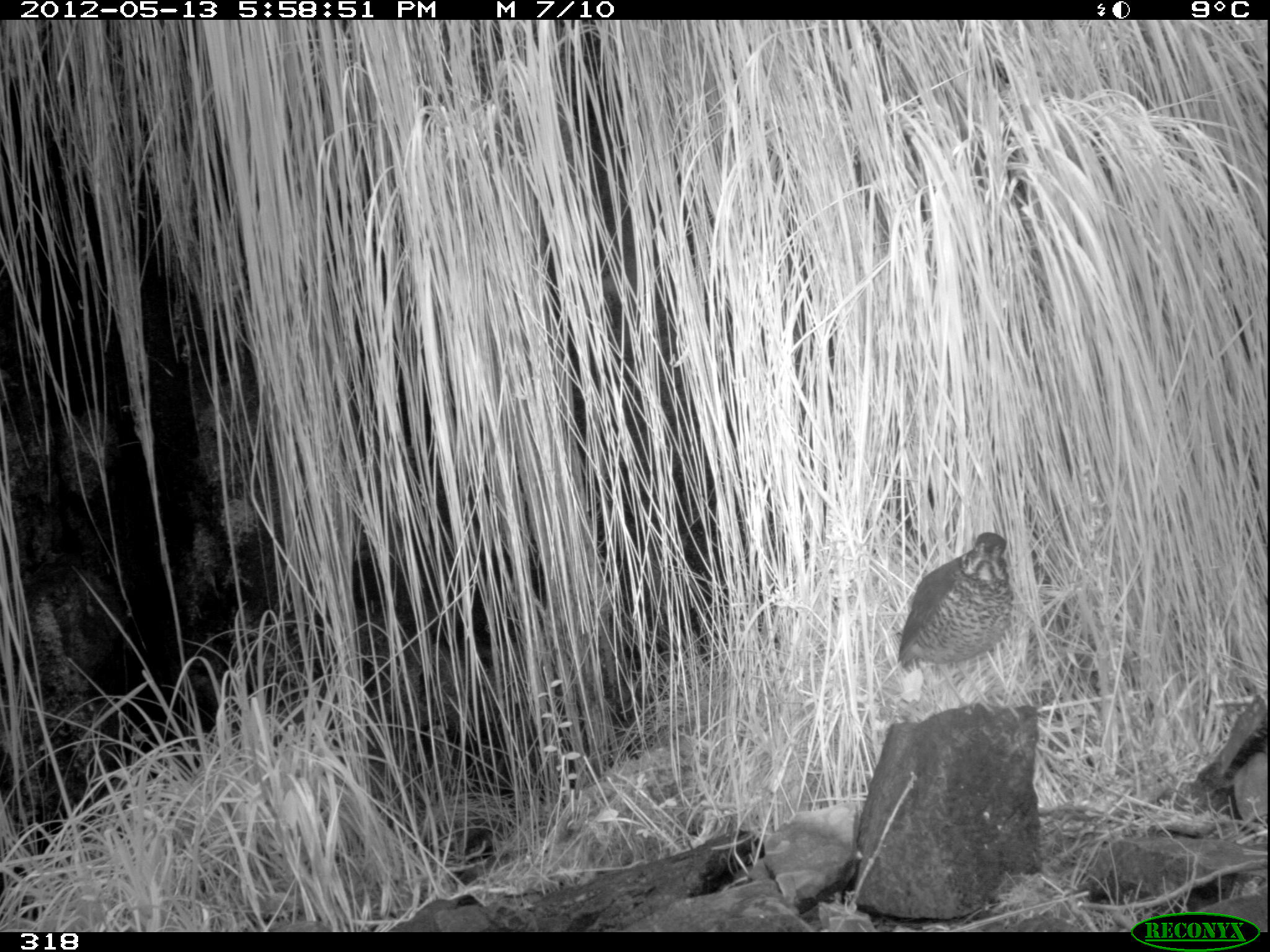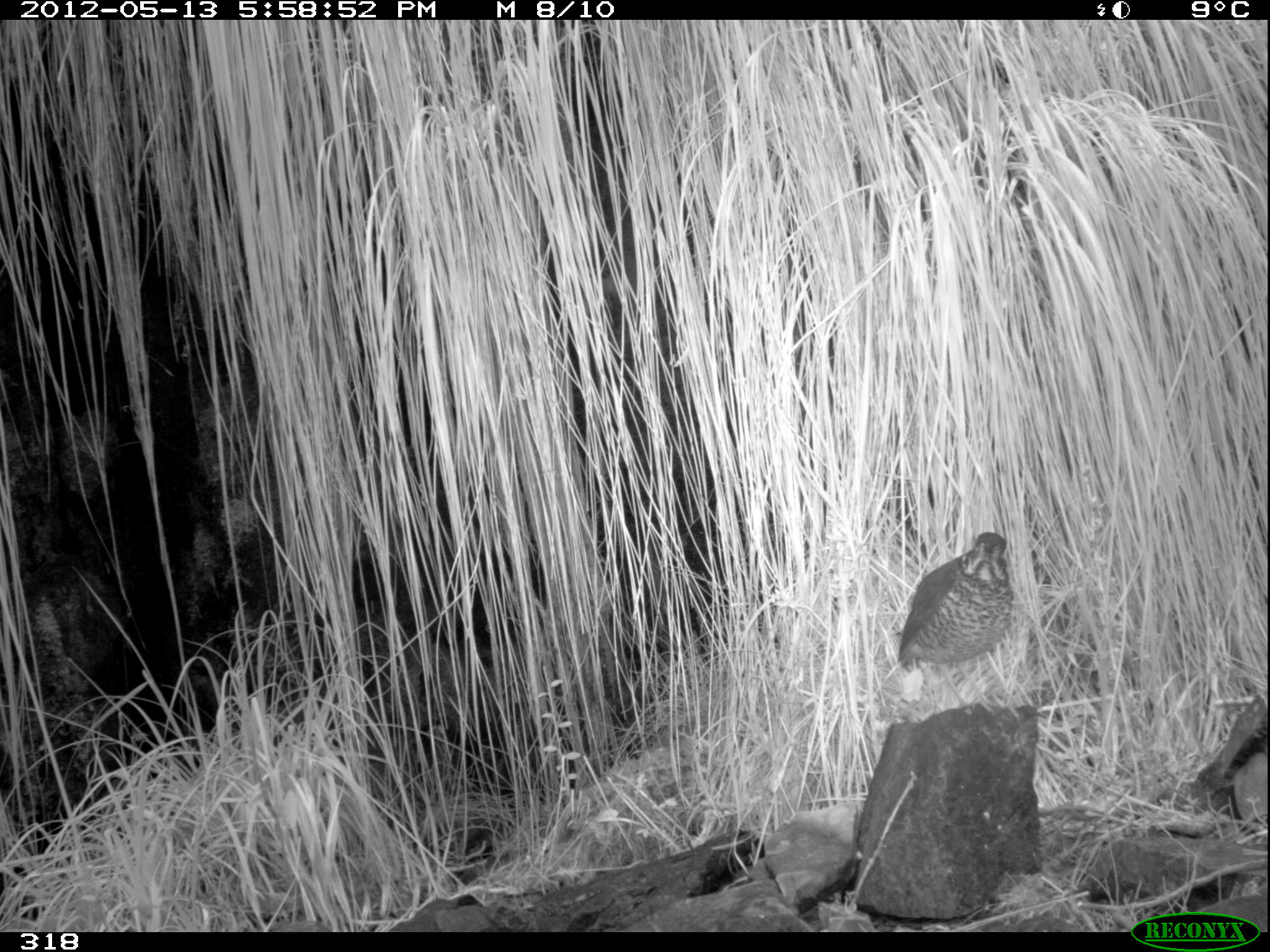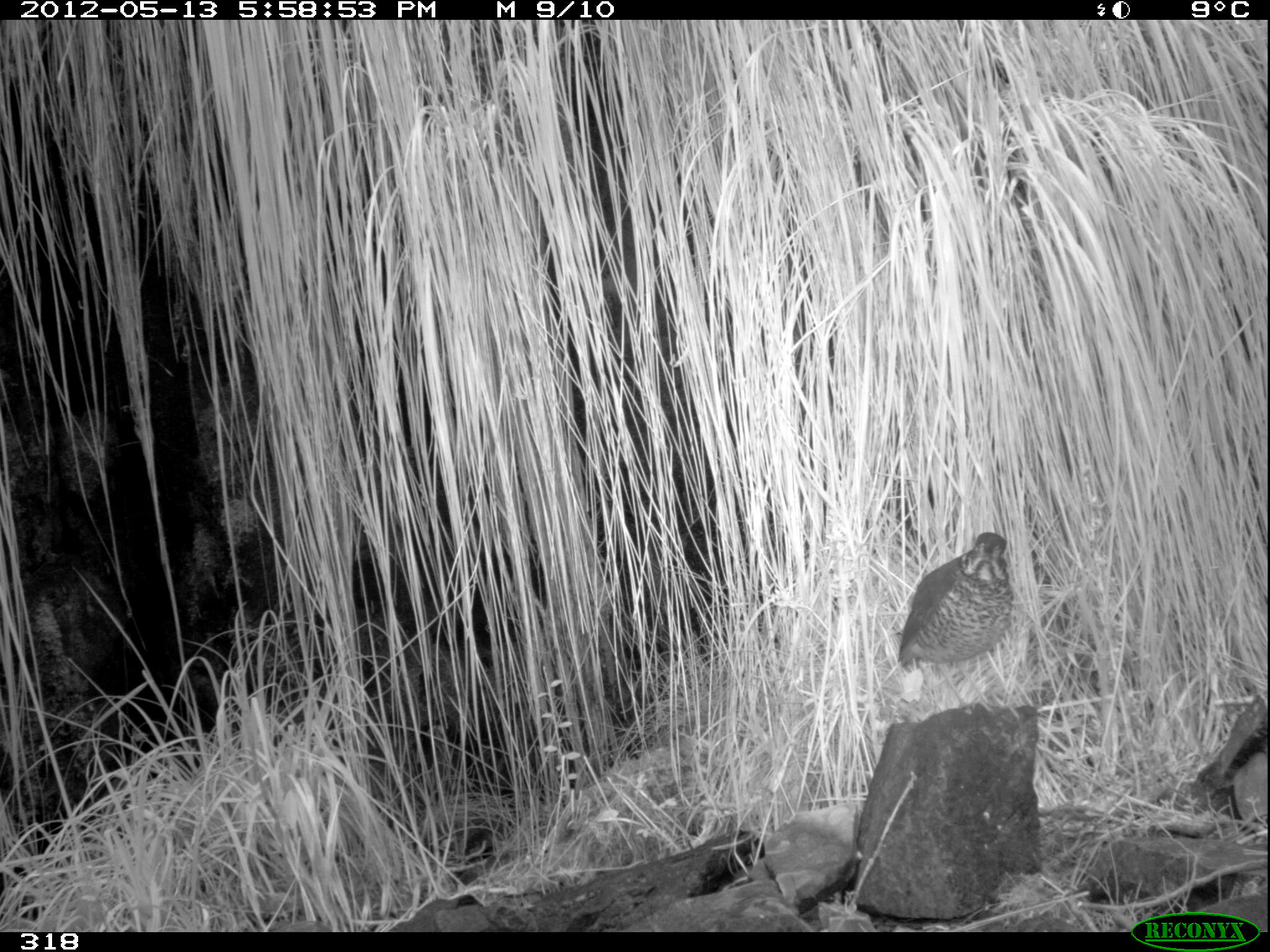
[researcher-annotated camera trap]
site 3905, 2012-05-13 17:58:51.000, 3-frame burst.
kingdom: Animalia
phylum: Chordata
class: Aves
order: Passeriformes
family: Grallariidae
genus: Grallaria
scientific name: Grallaria andicolus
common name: stripe-headed antpitta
Grallaria andicolus (stripe-headed antpitta).